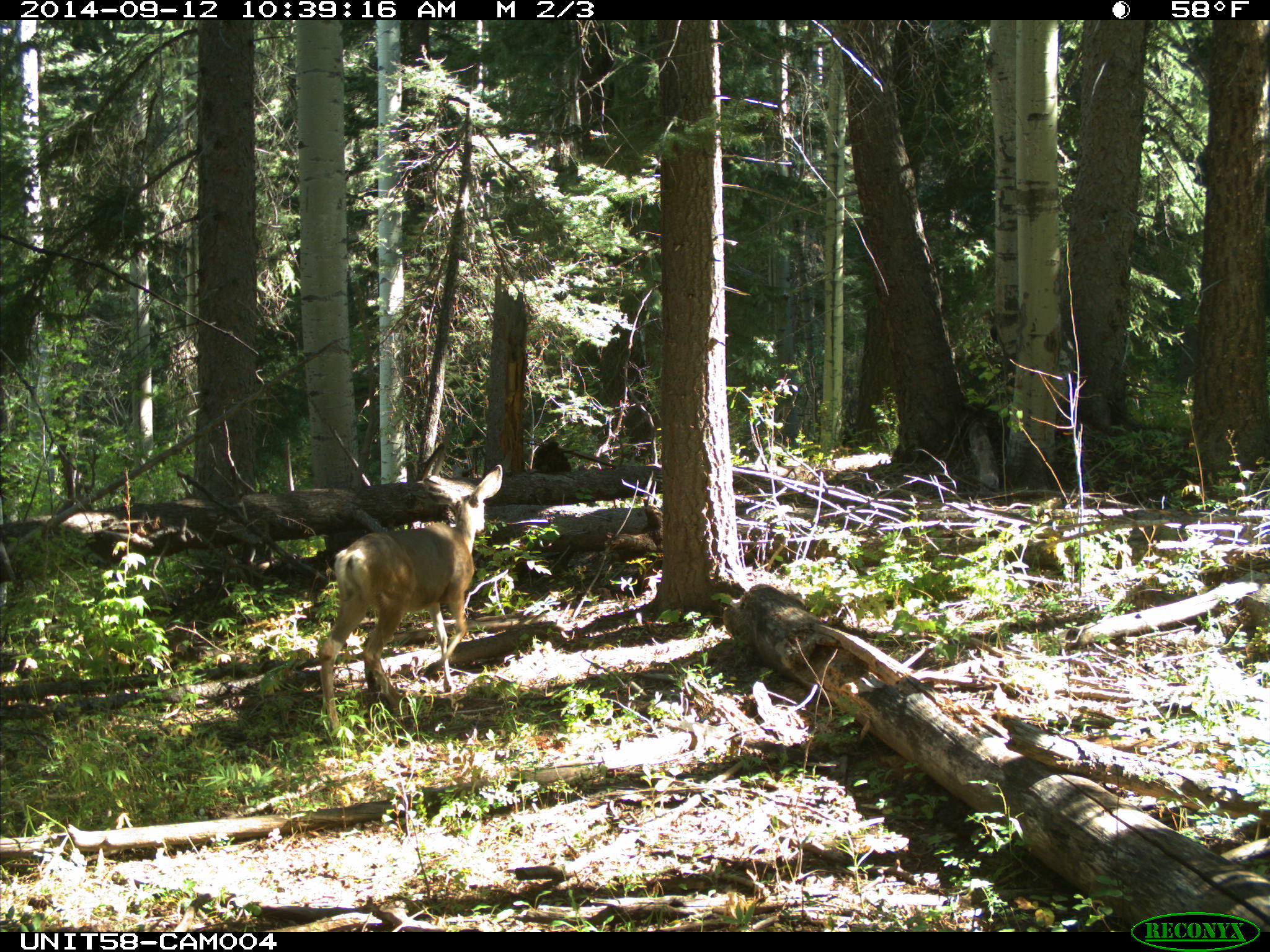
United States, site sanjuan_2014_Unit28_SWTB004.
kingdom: Animalia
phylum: Chordata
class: Mammalia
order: Artiodactyla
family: Cervidae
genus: Odocoileus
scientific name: Odocoileus hemionus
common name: mule deer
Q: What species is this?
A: Odocoileus hemionus (mule deer).